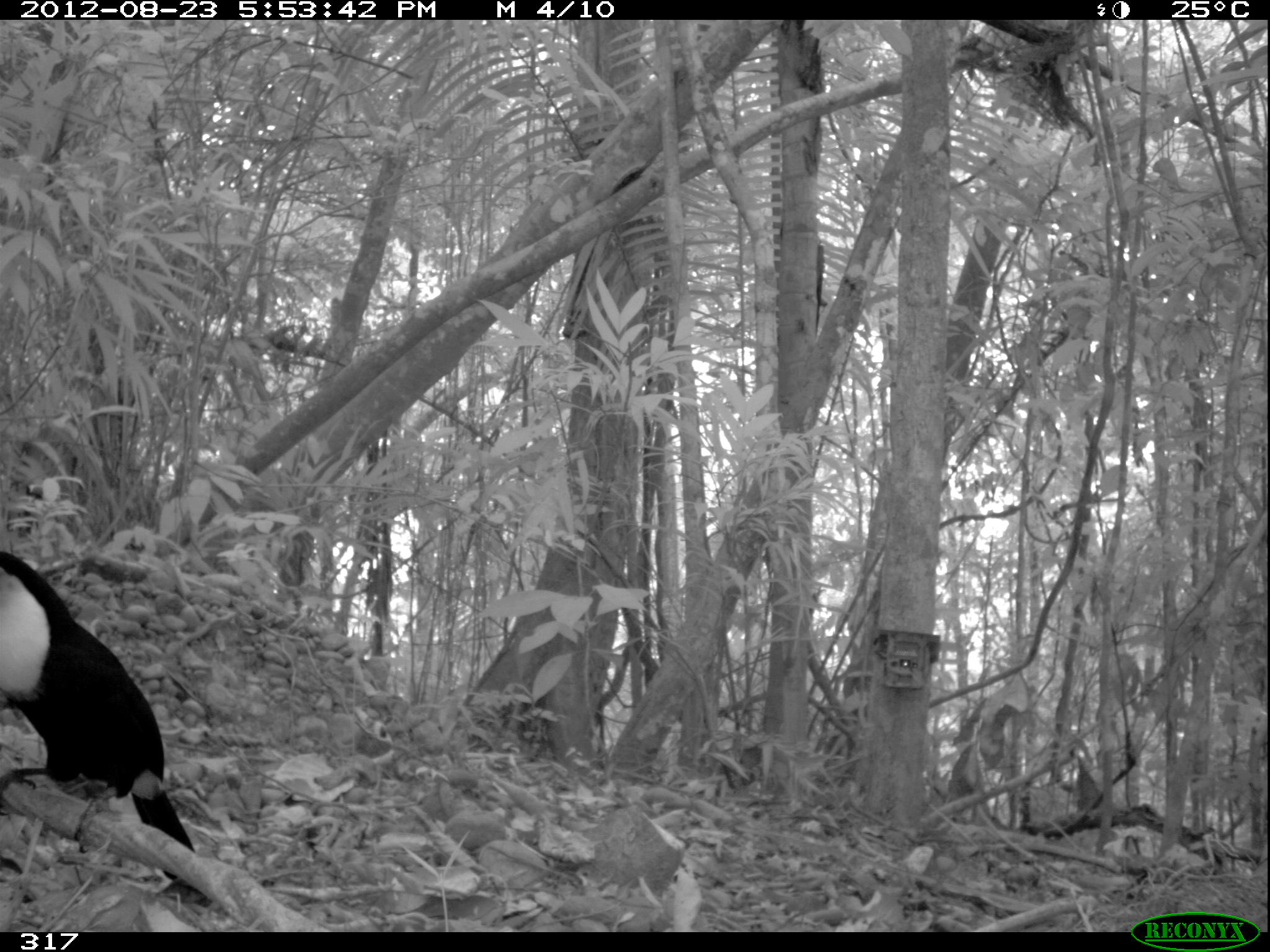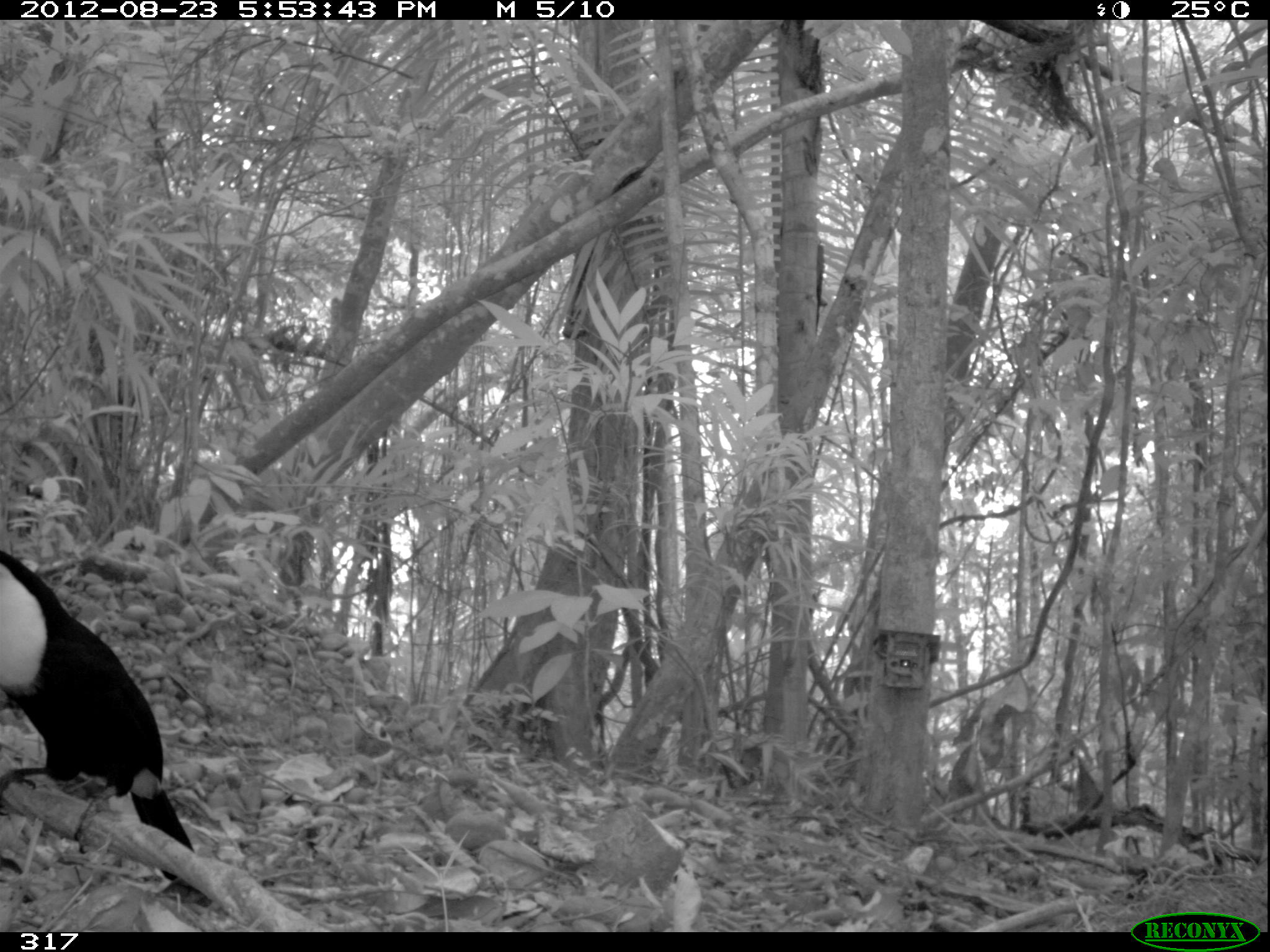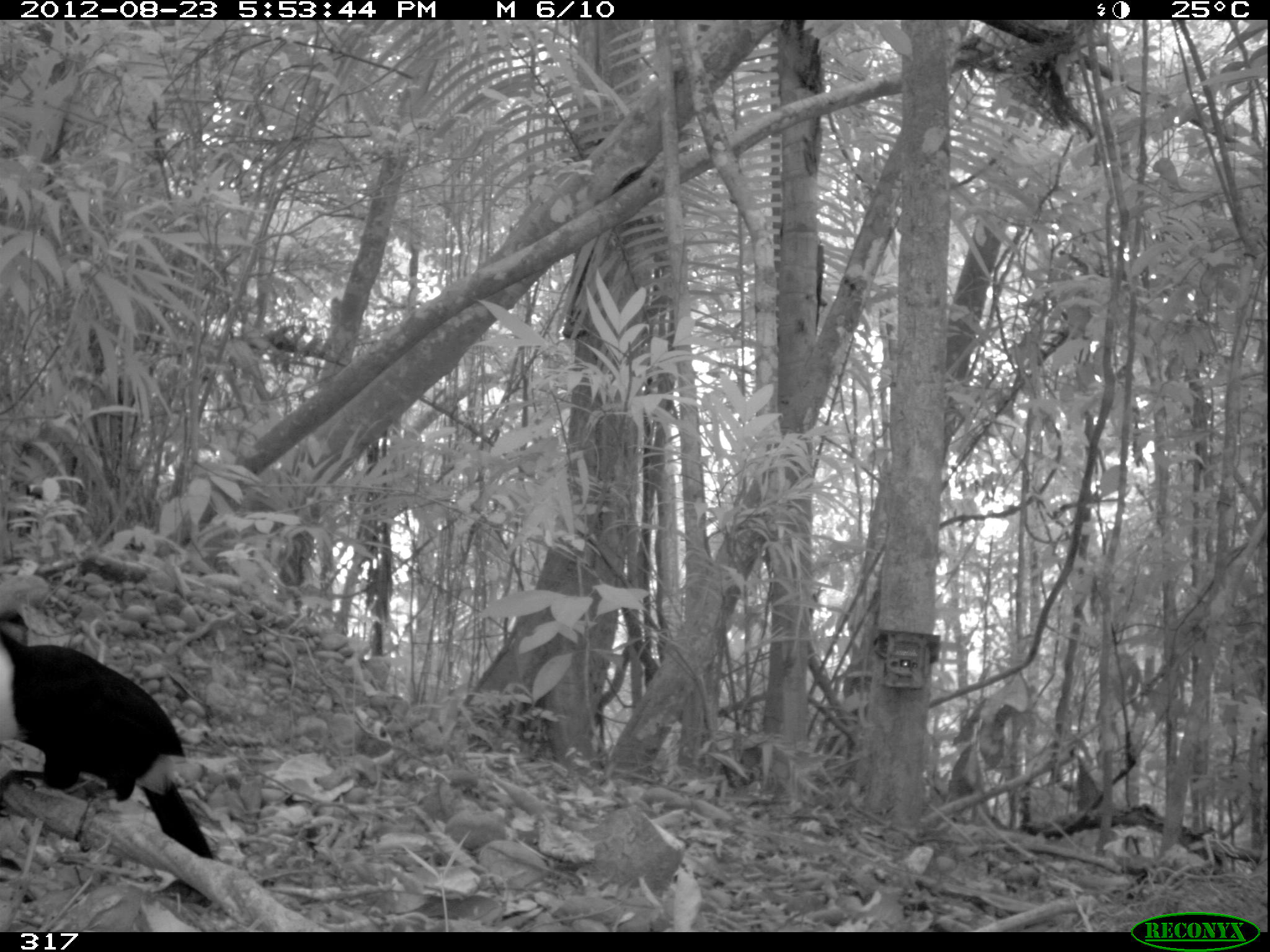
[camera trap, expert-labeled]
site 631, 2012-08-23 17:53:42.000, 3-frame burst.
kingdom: Animalia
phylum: Chordata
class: Aves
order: Piciformes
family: Ramphastidae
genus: Ramphastos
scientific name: Ramphastos tucanus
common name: white-throated toucan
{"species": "Ramphastos tucanus (white-throated toucan)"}